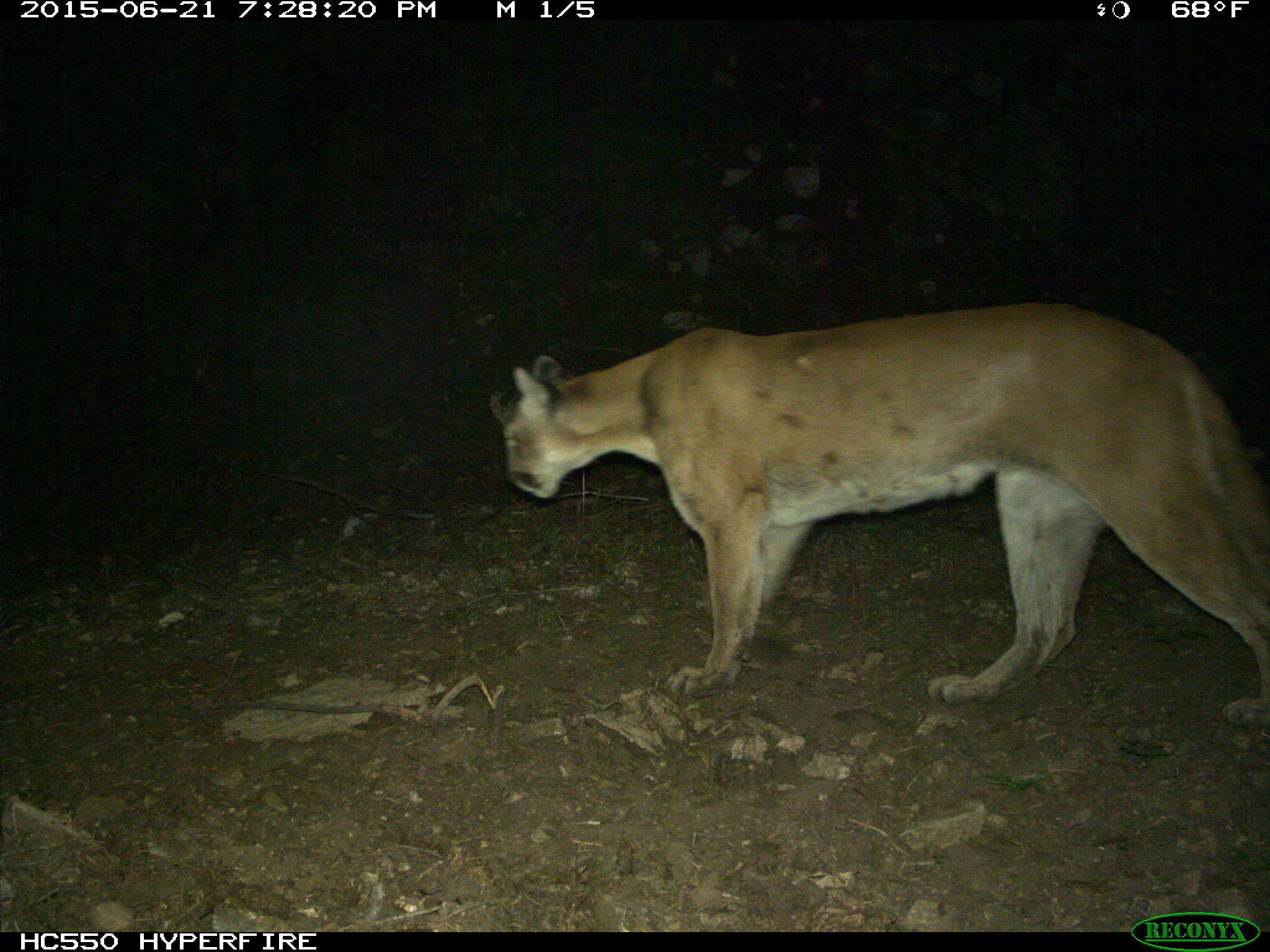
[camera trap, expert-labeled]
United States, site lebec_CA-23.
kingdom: Animalia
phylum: Chordata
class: Mammalia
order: Carnivora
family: Felidae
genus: Puma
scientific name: Puma concolor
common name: mountain lion